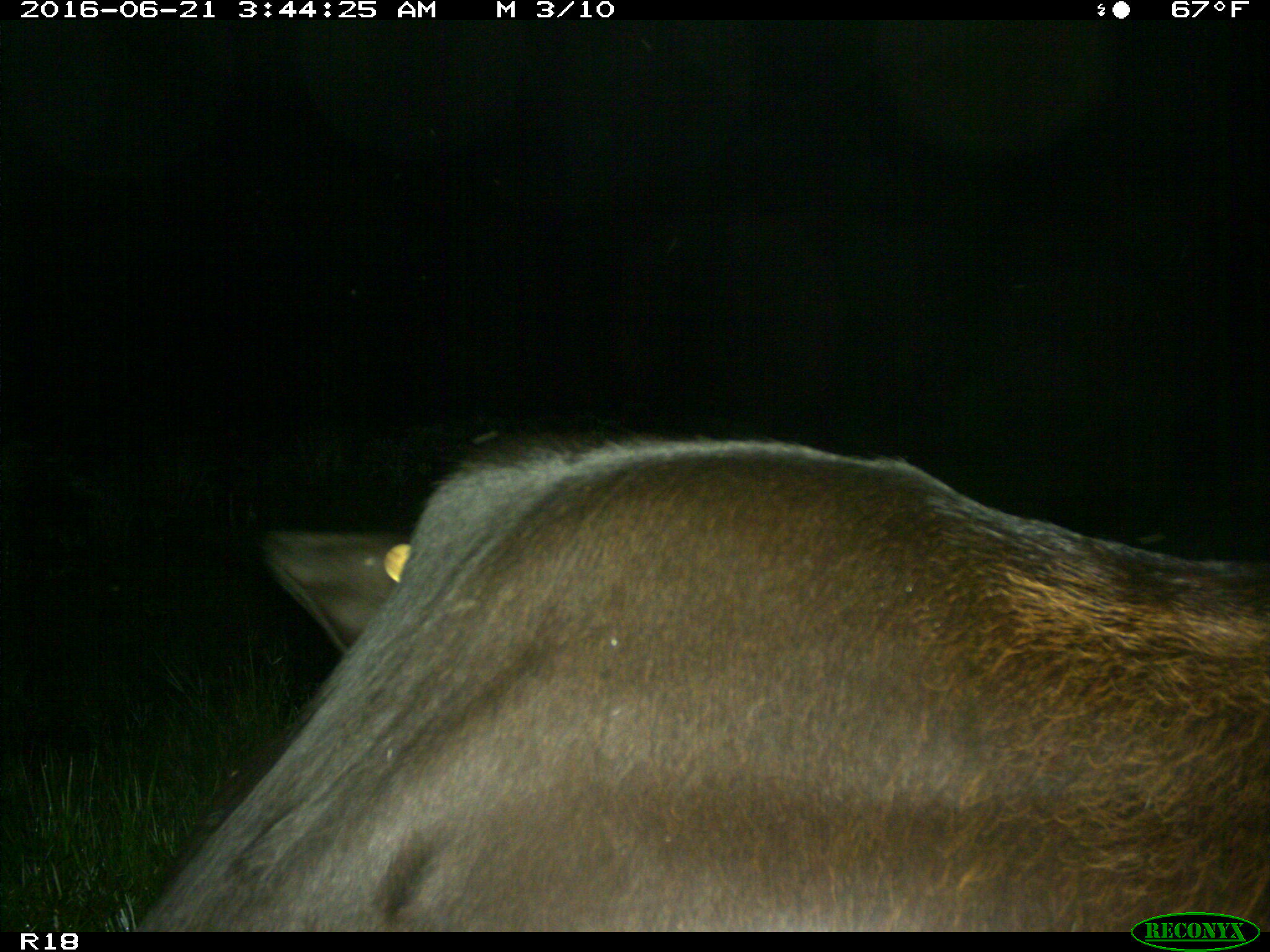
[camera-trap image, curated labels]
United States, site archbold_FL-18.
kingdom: Animalia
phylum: Chordata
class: Mammalia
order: Artiodactyla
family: Bovidae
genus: Bos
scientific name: Bos taurus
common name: domestic cow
Bos taurus (domestic cow).